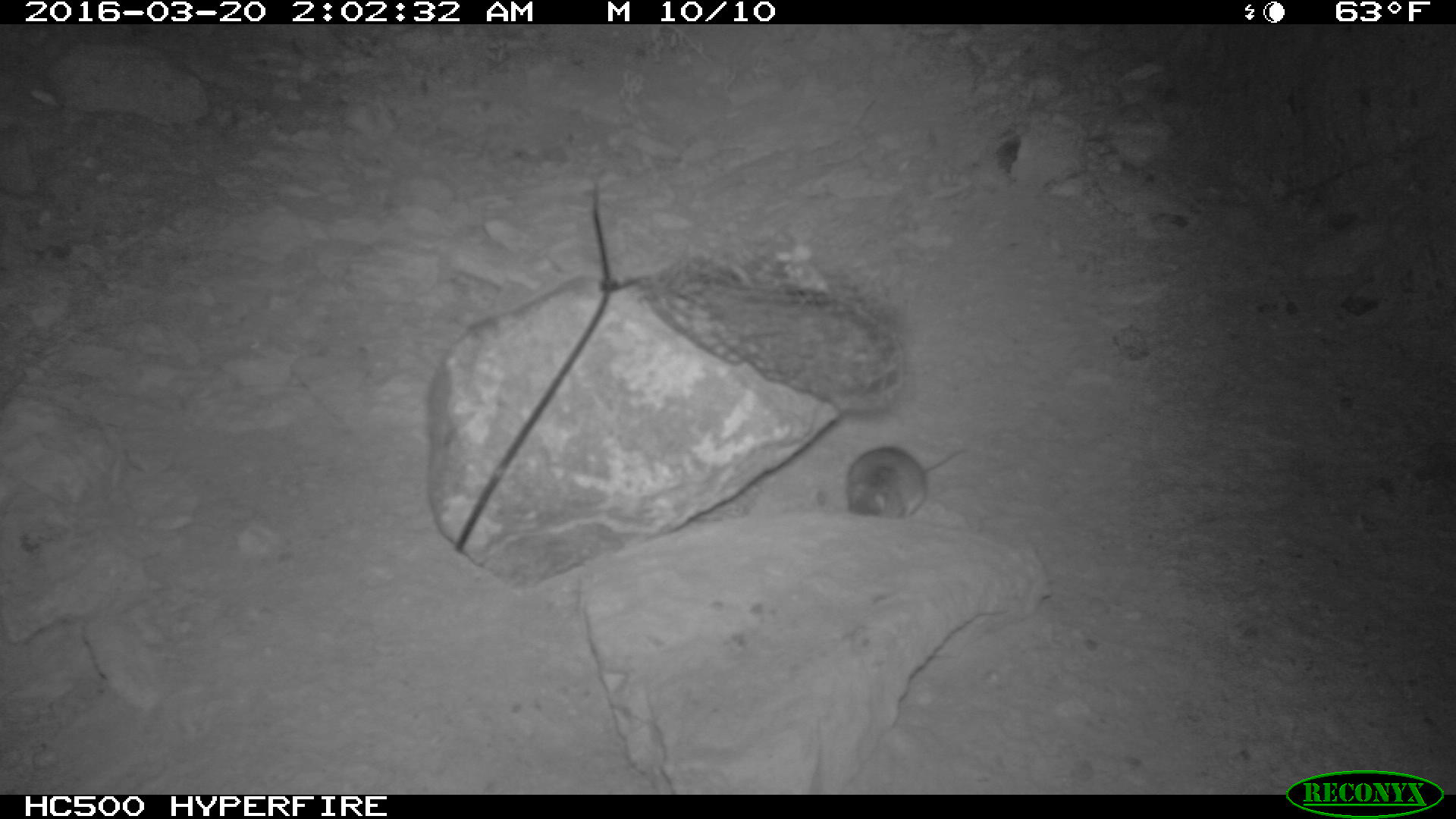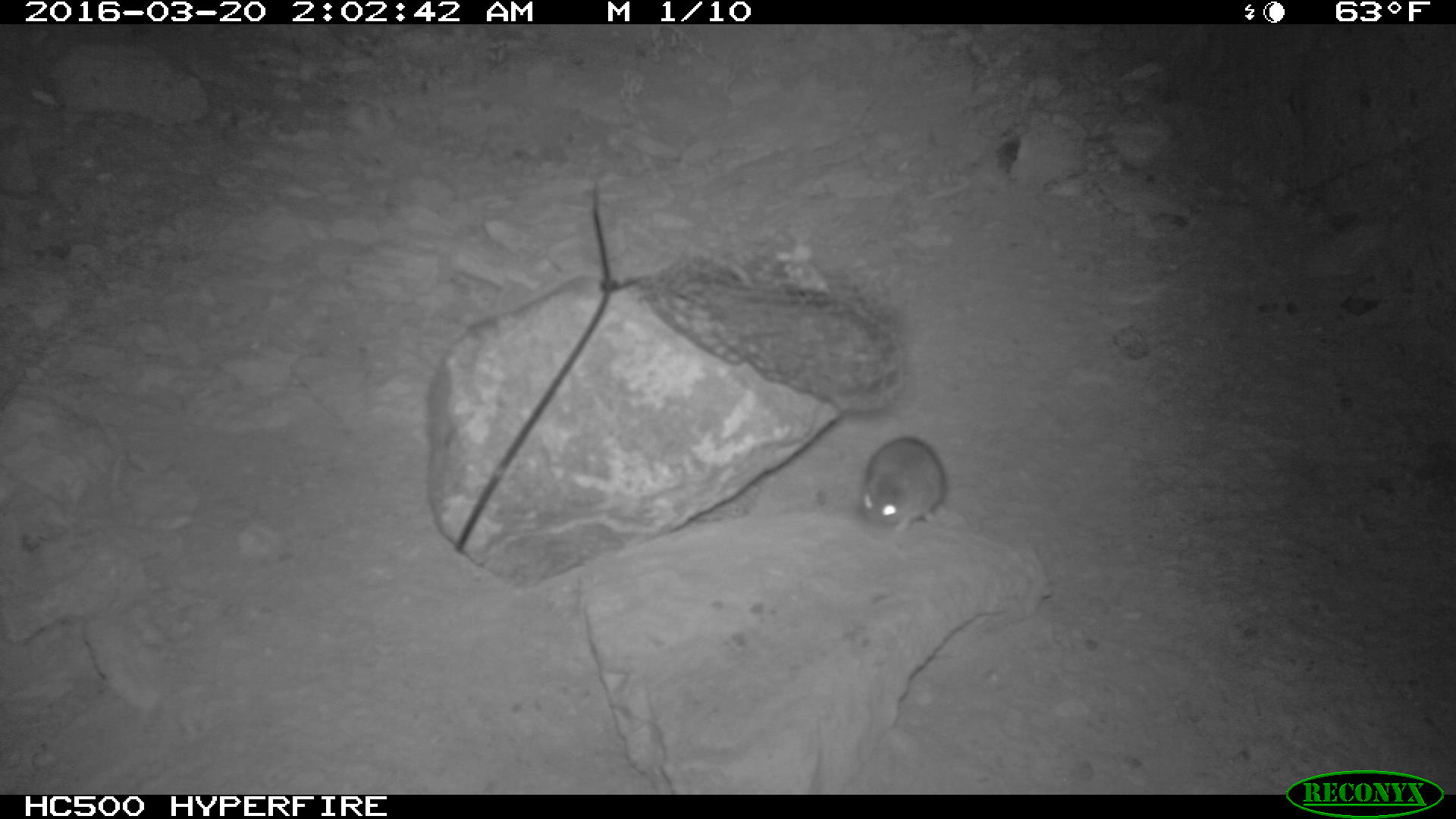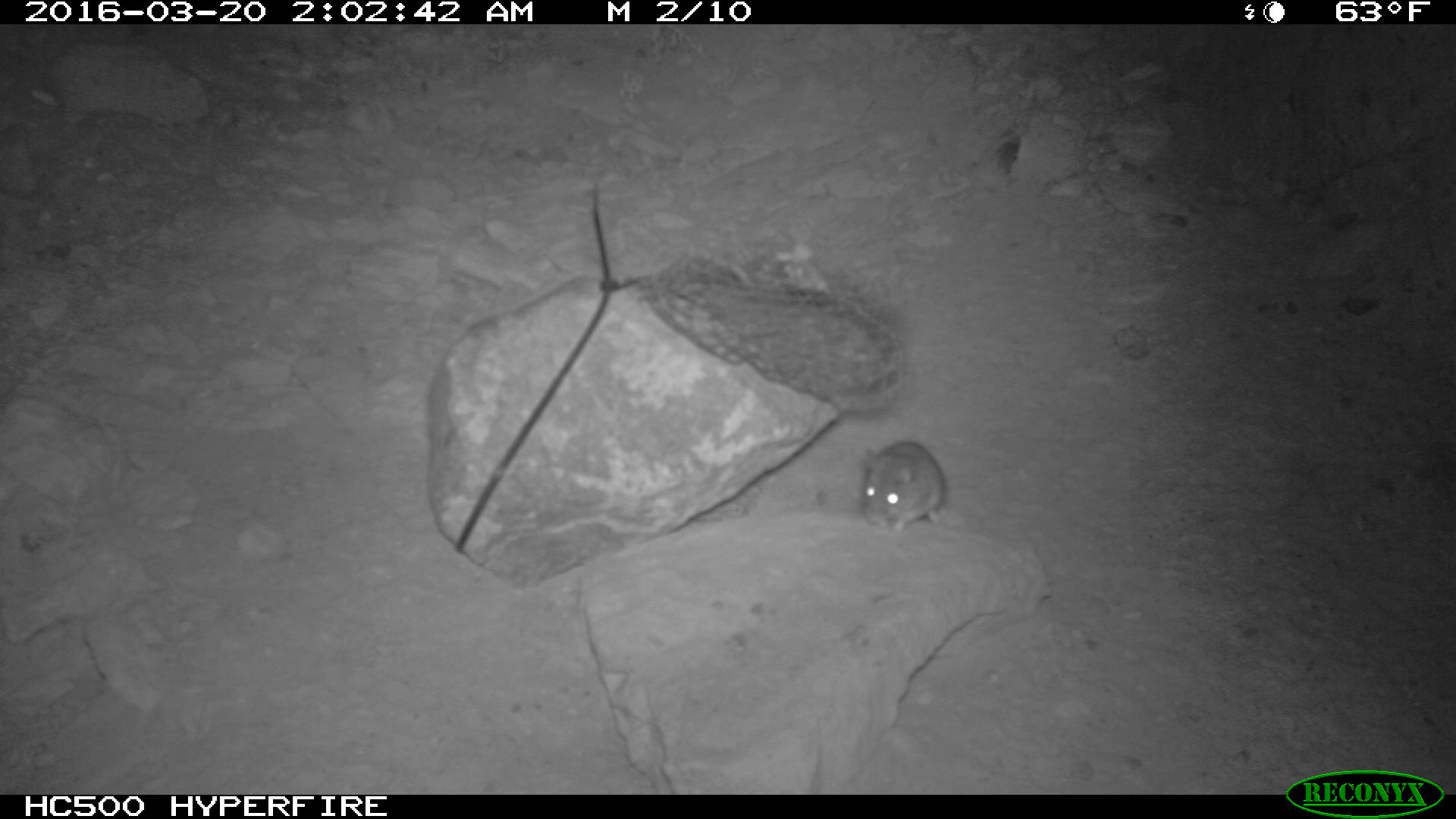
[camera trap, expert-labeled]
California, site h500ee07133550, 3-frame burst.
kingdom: Animalia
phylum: Chordata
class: Mammalia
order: Rodentia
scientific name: Rodentia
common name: rodent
Rodent (Rodentia).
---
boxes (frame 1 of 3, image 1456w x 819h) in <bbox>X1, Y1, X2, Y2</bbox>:
rodent: <bbox>843, 441, 966, 516</bbox>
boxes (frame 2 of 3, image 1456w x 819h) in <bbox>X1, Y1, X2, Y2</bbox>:
rodent: <bbox>860, 438, 947, 532</bbox>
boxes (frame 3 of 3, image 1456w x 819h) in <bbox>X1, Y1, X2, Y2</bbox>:
rodent: <bbox>858, 436, 951, 529</bbox>